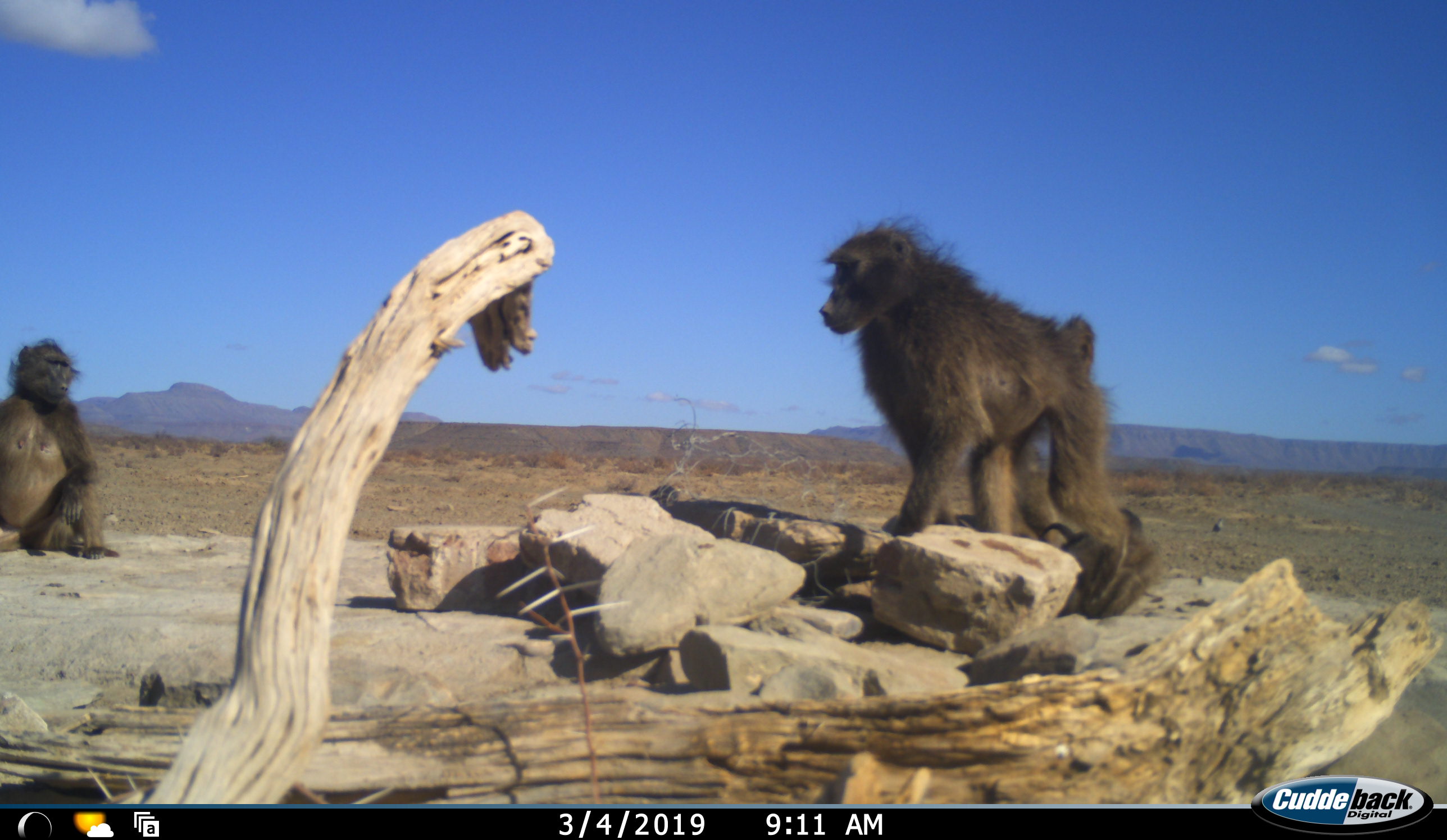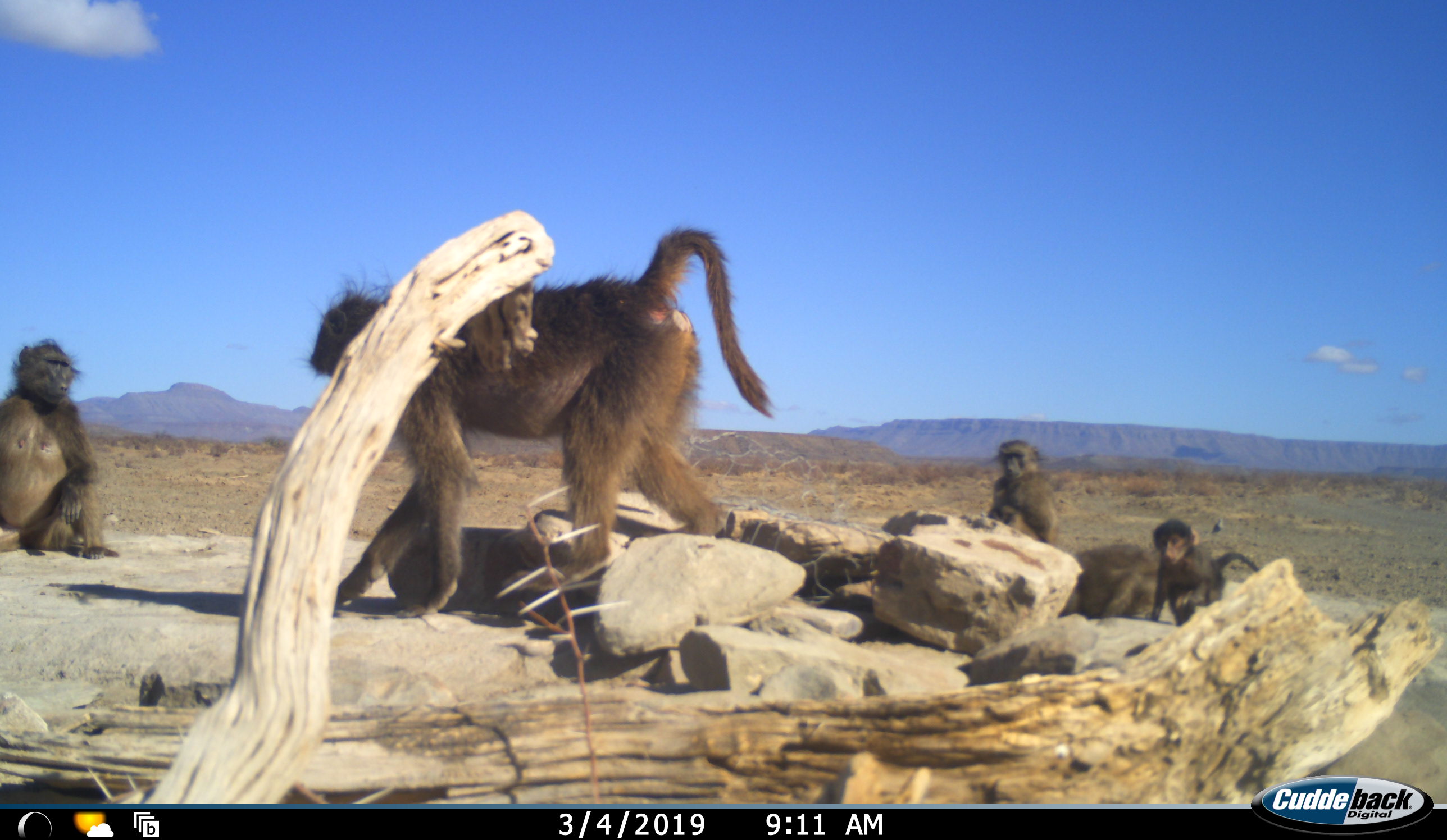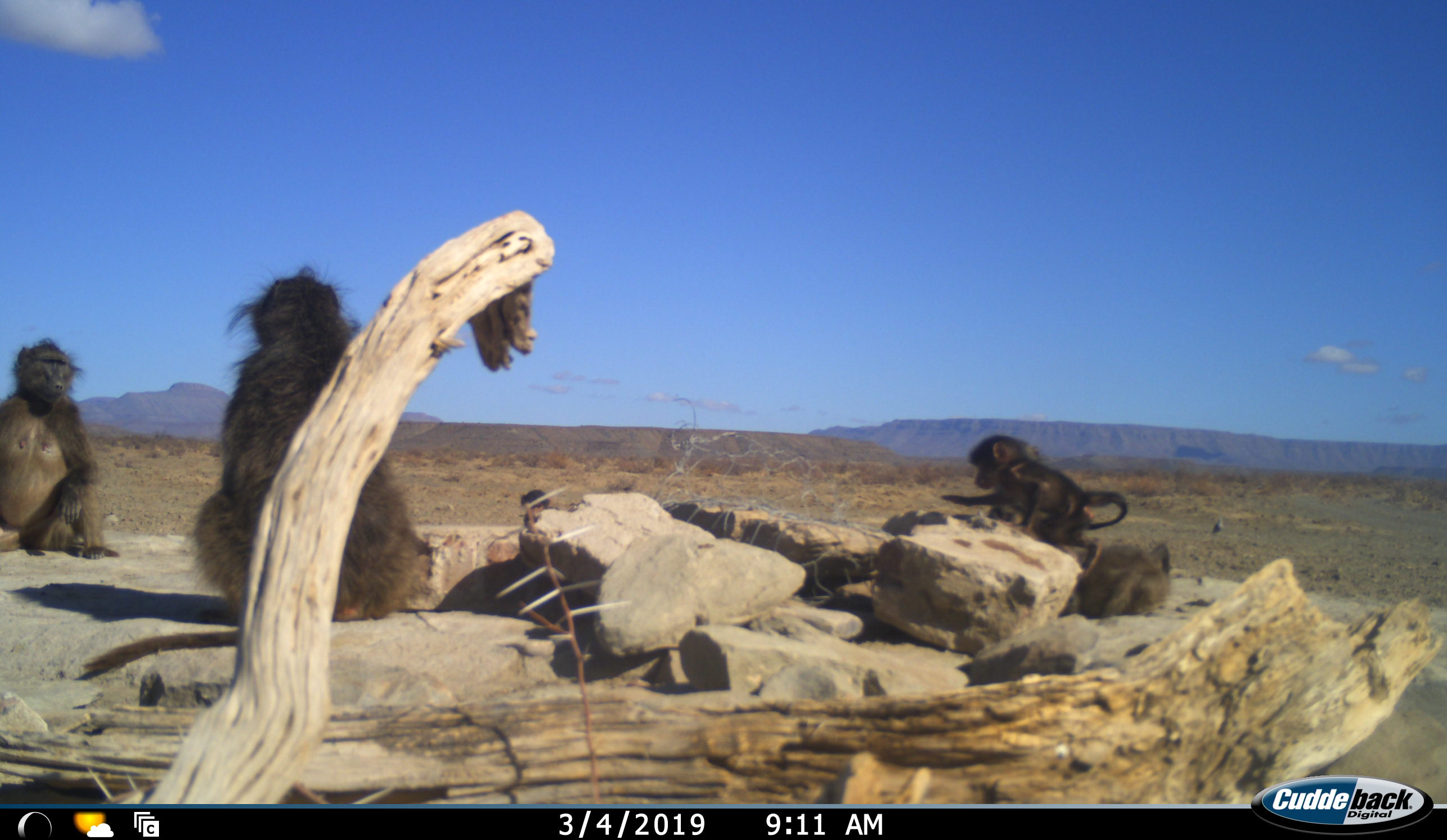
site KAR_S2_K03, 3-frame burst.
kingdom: Animalia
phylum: Chordata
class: Mammalia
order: Primates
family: Cercopithecidae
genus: Papio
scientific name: Papio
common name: baboon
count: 5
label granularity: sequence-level